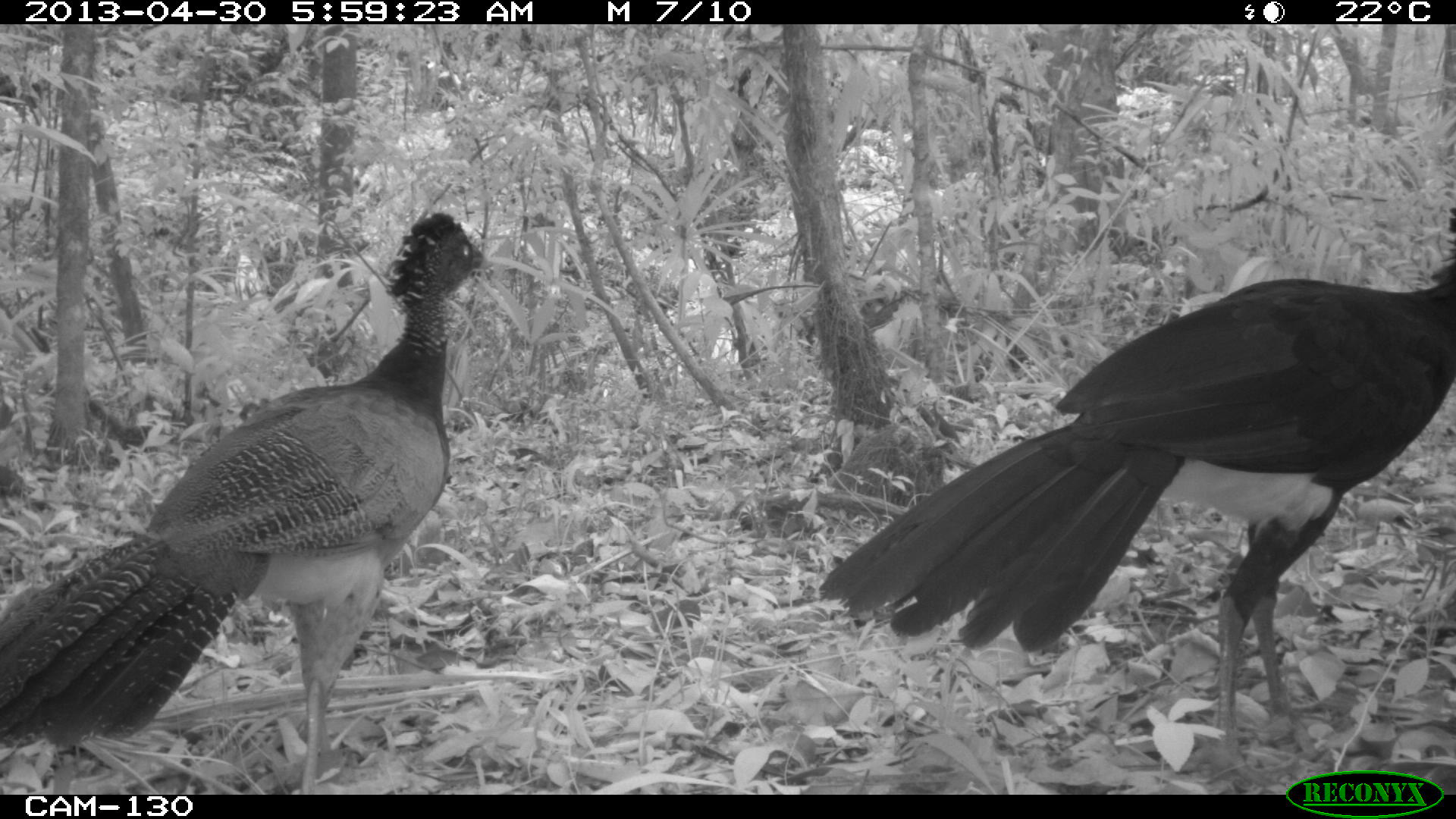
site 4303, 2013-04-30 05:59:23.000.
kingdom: Animalia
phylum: Chordata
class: Aves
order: Galliformes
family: Cracidae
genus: Crax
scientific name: Crax rubra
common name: great curassow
Crax rubra (great curassow), count 2.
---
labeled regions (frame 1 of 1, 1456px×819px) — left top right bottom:
crax rubra: 816 206 1456 793; 0 210 493 792